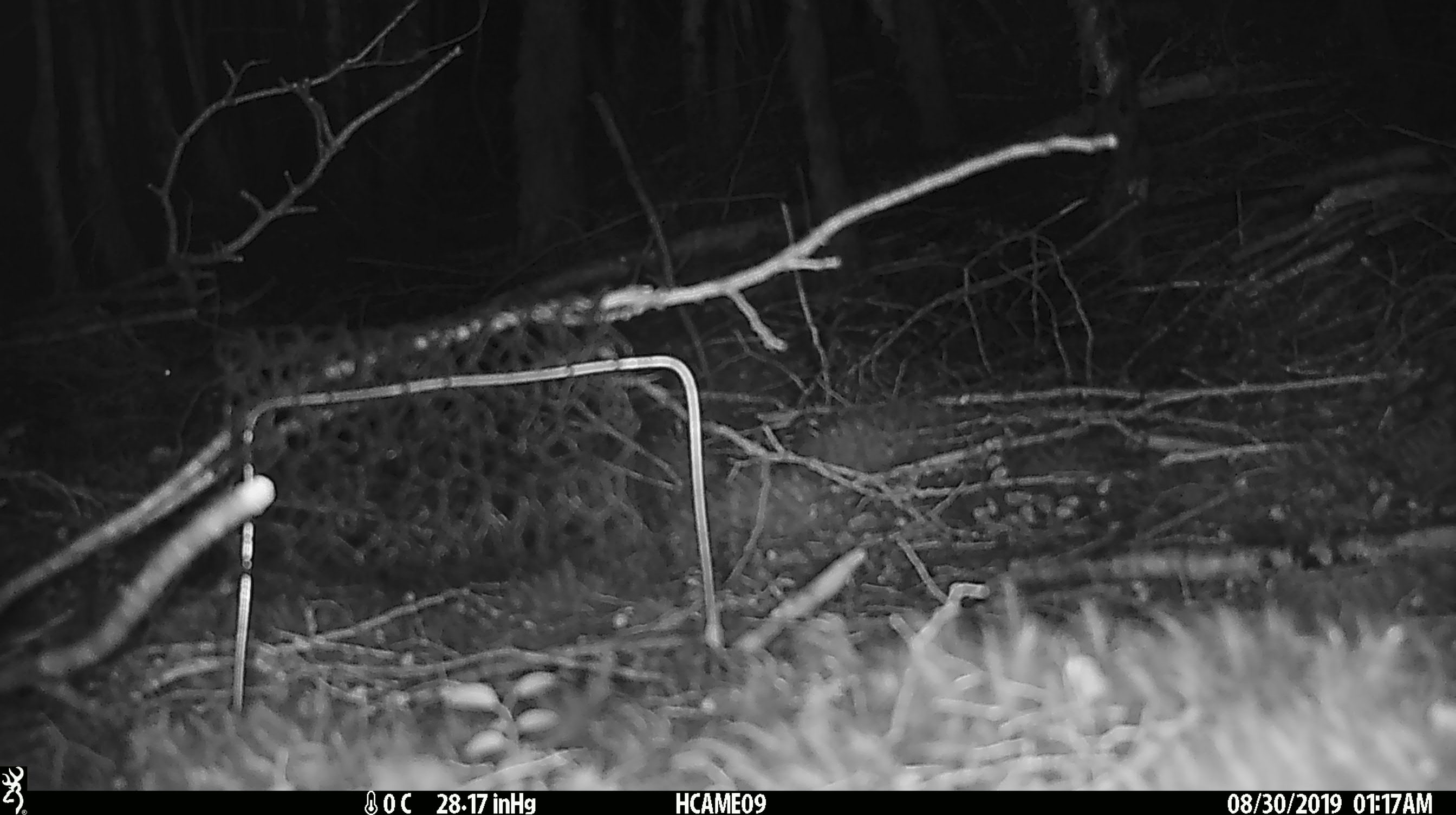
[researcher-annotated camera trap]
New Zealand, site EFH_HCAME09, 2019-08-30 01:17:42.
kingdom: Animalia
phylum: Chordata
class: Mammalia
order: Rodentia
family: Muridae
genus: Mus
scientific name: Mus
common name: mouse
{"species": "mouse (Mus)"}